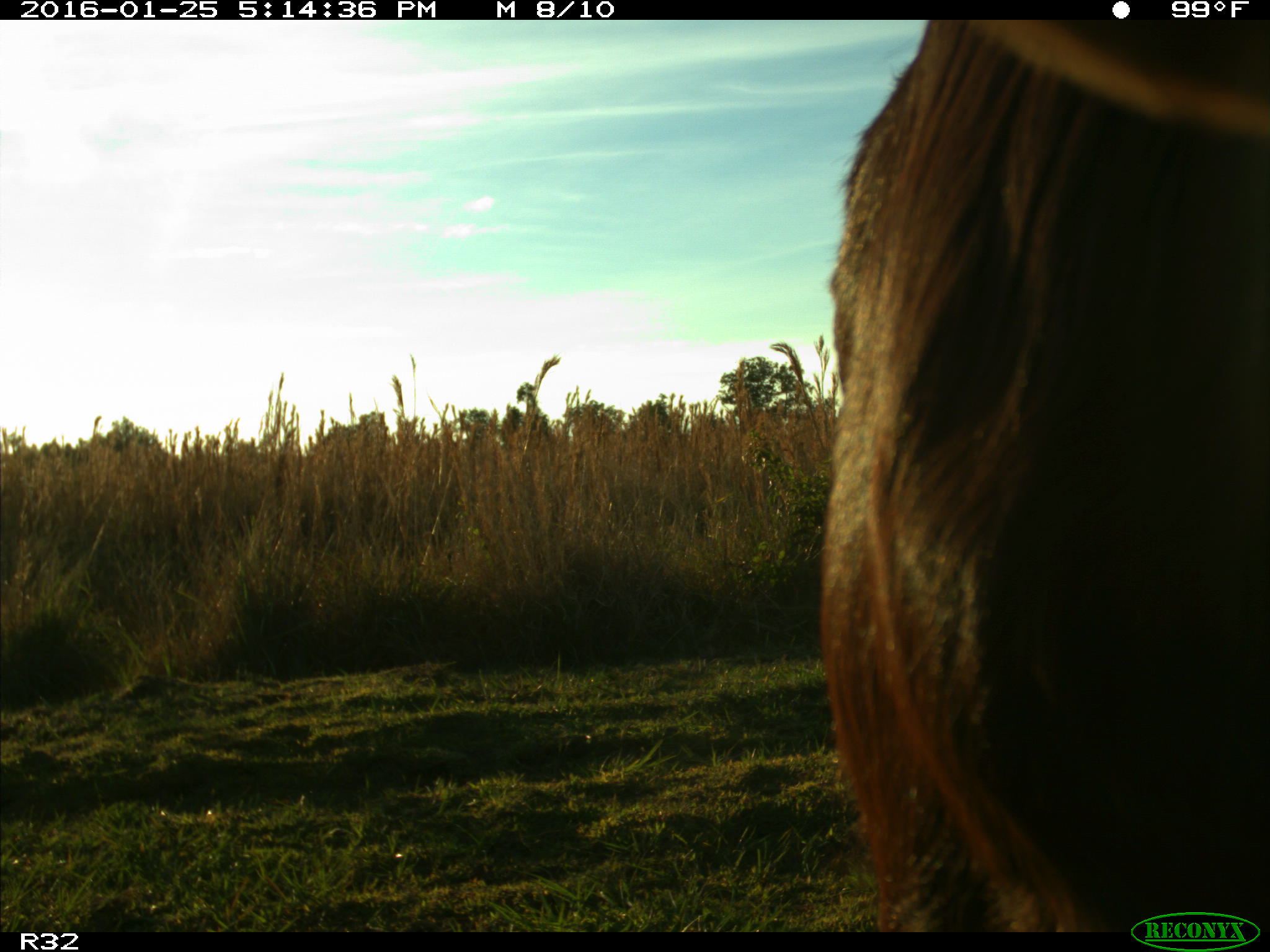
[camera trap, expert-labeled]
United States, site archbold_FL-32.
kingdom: Animalia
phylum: Chordata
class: Mammalia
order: Artiodactyla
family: Bovidae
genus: Bos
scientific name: Bos taurus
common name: domestic cow